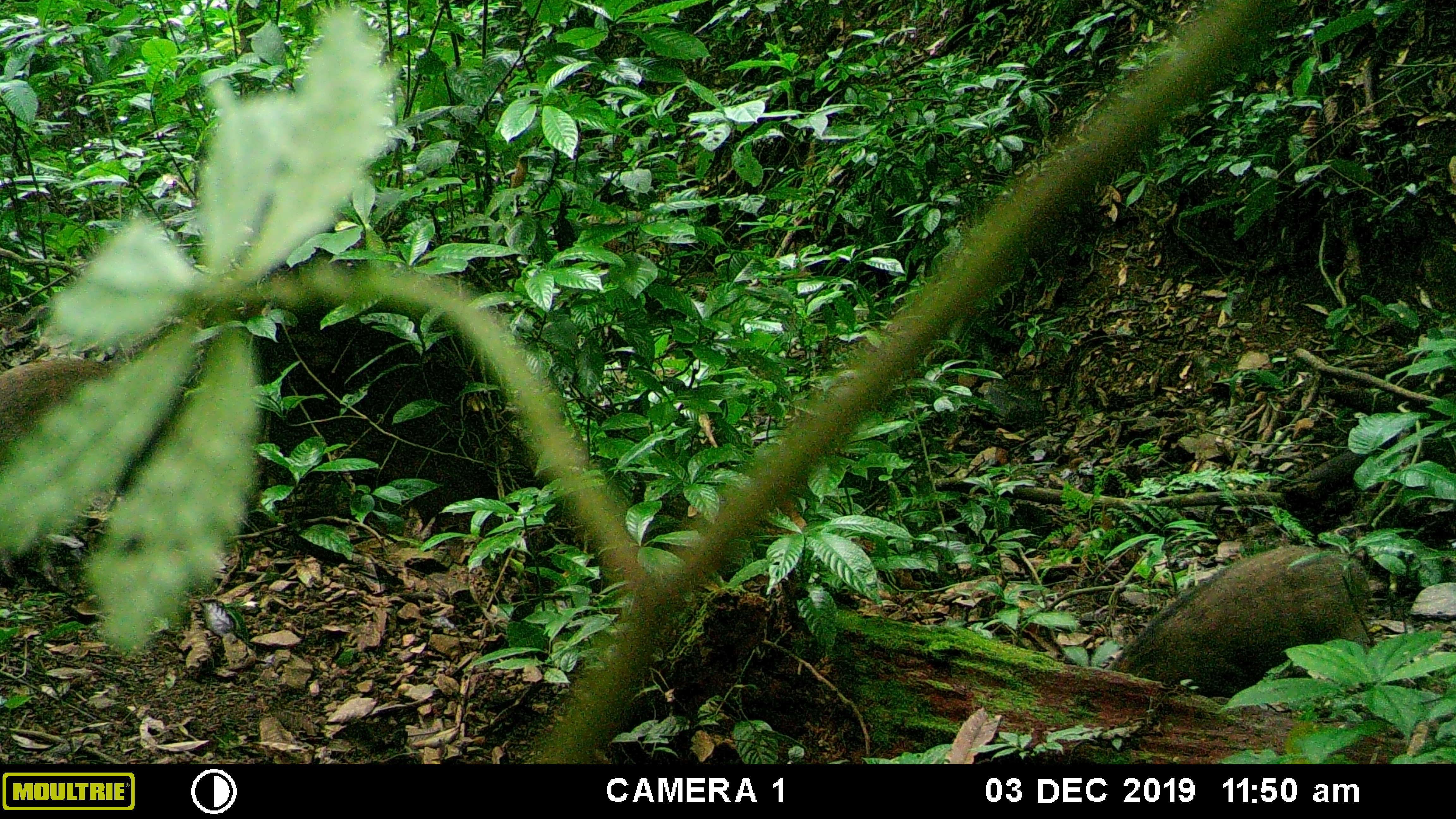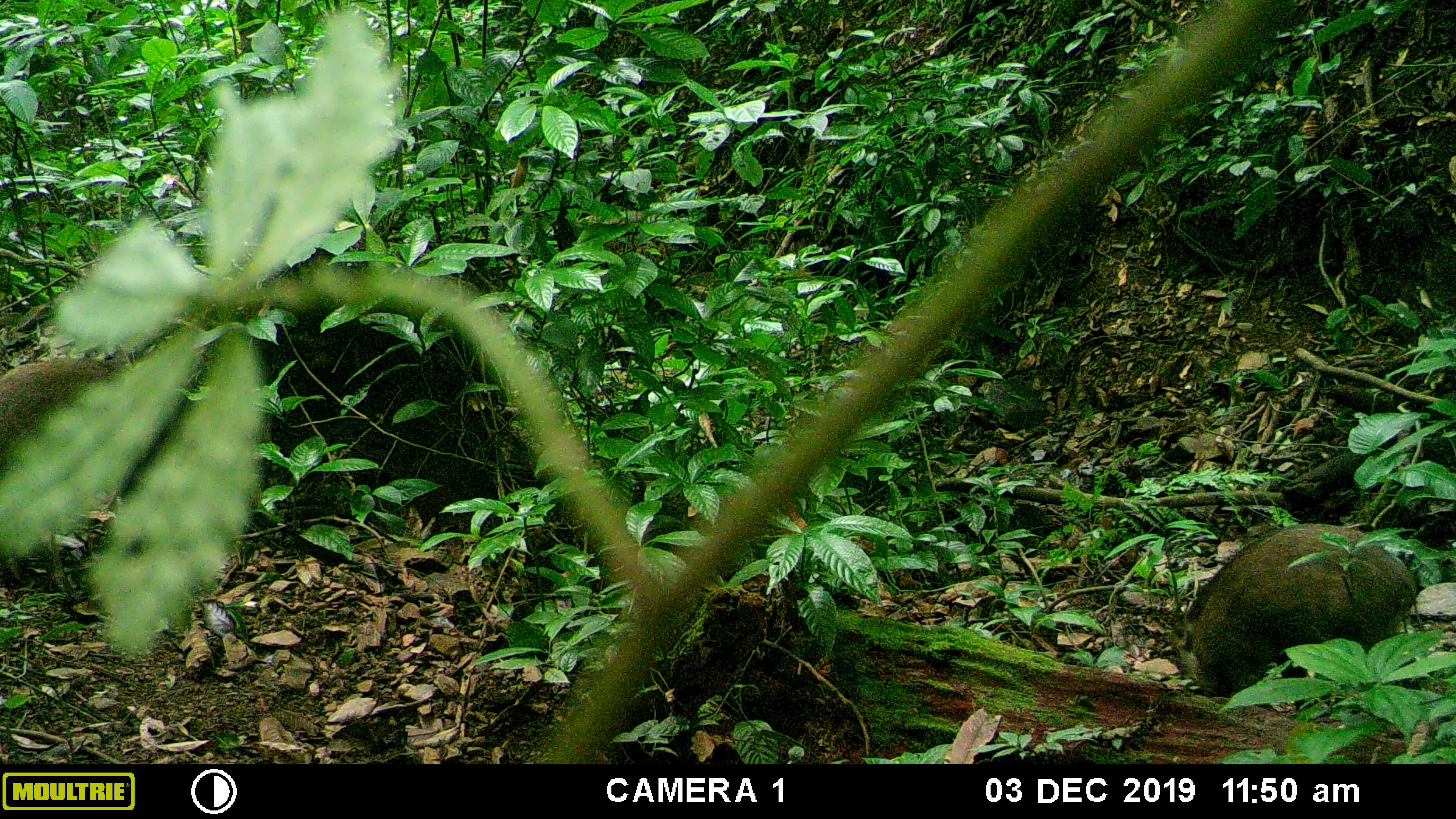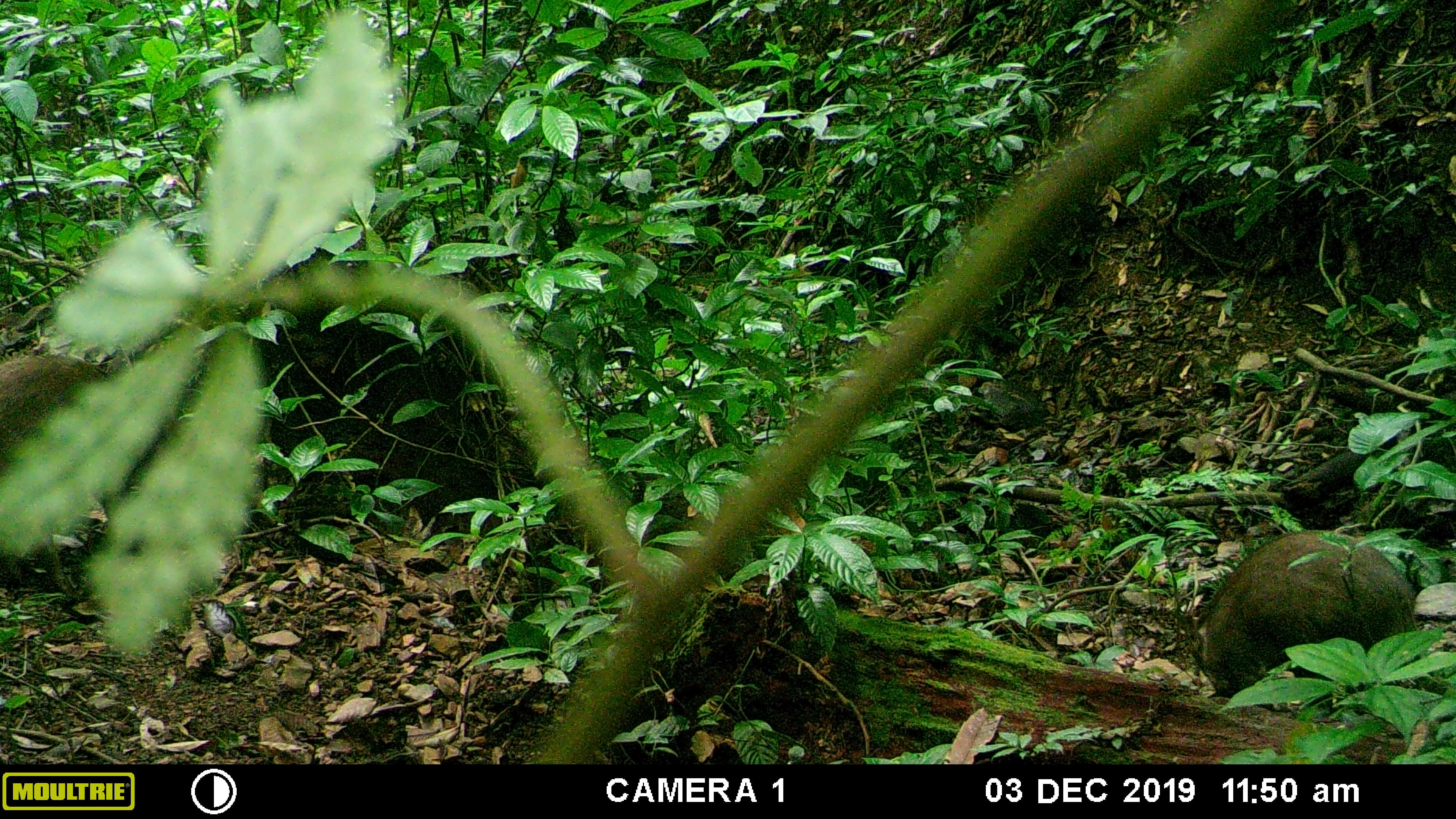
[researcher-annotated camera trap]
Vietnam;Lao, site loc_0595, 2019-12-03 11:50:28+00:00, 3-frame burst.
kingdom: Animalia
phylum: Chordata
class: Mammalia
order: Artiodactyla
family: Suidae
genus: Sus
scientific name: Sus scrofa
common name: eurasian wild pig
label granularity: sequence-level